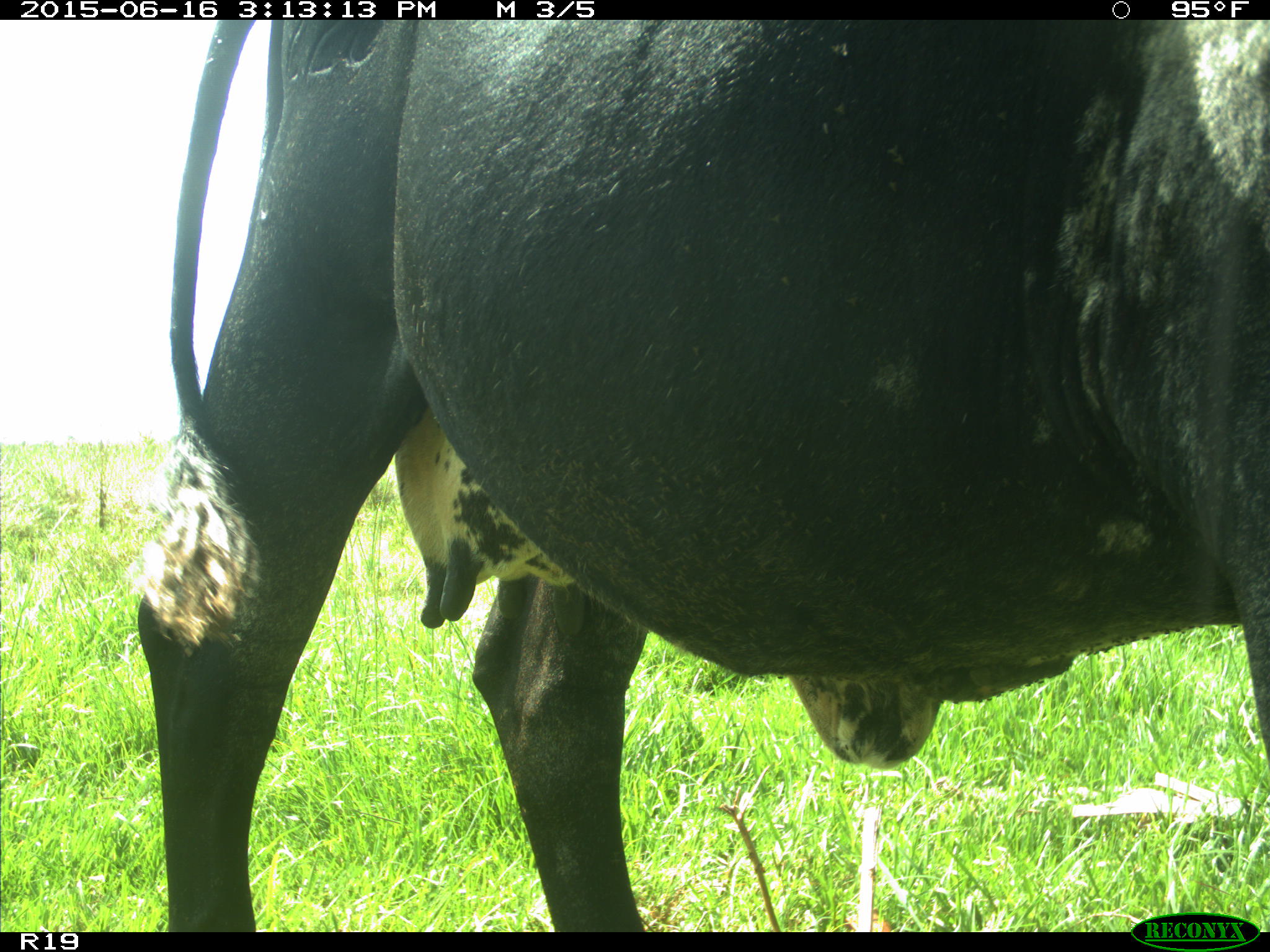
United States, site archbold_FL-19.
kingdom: Animalia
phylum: Chordata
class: Mammalia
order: Artiodactyla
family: Bovidae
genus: Bos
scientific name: Bos taurus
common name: domestic cow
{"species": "Bos taurus (domestic cow)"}